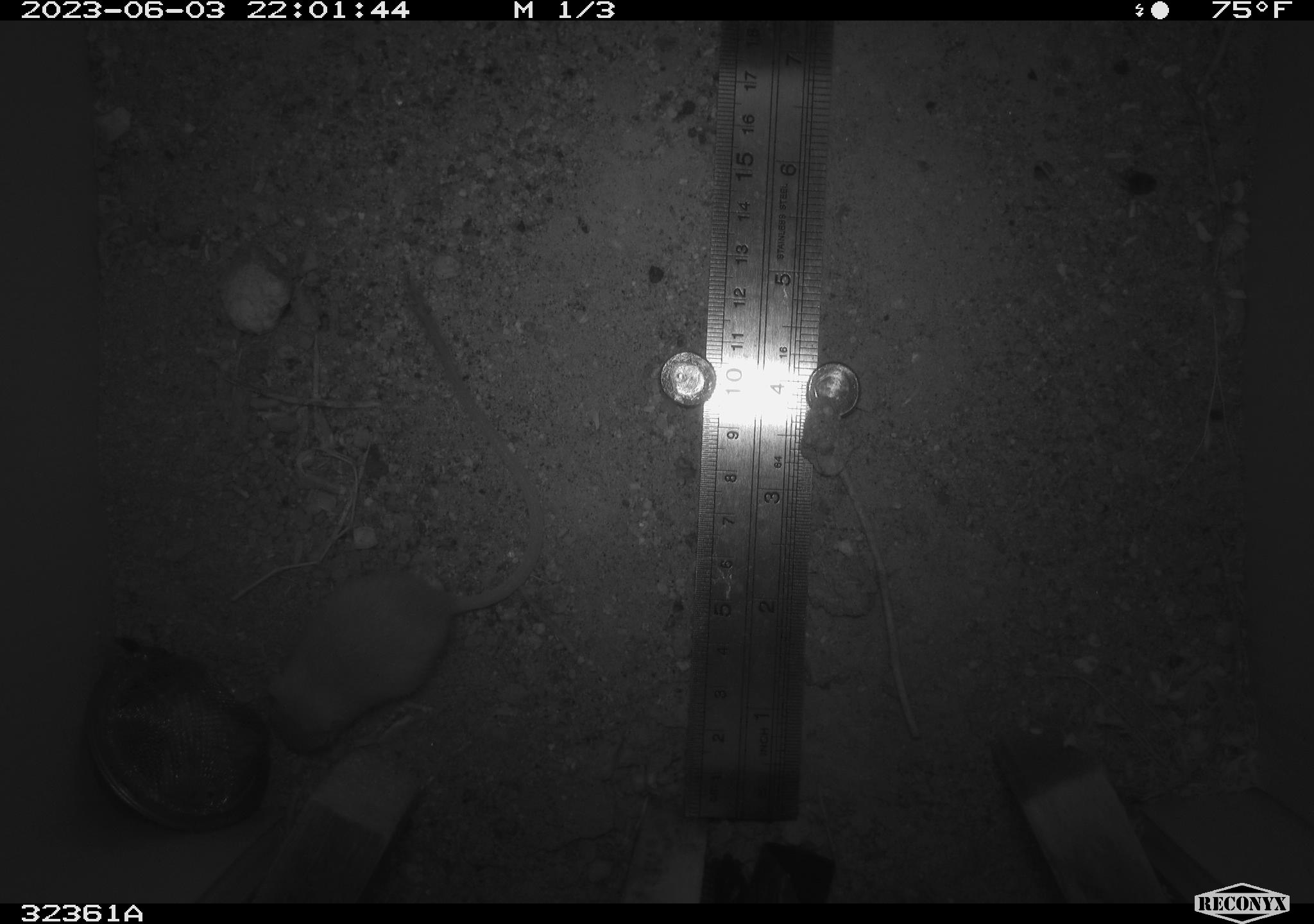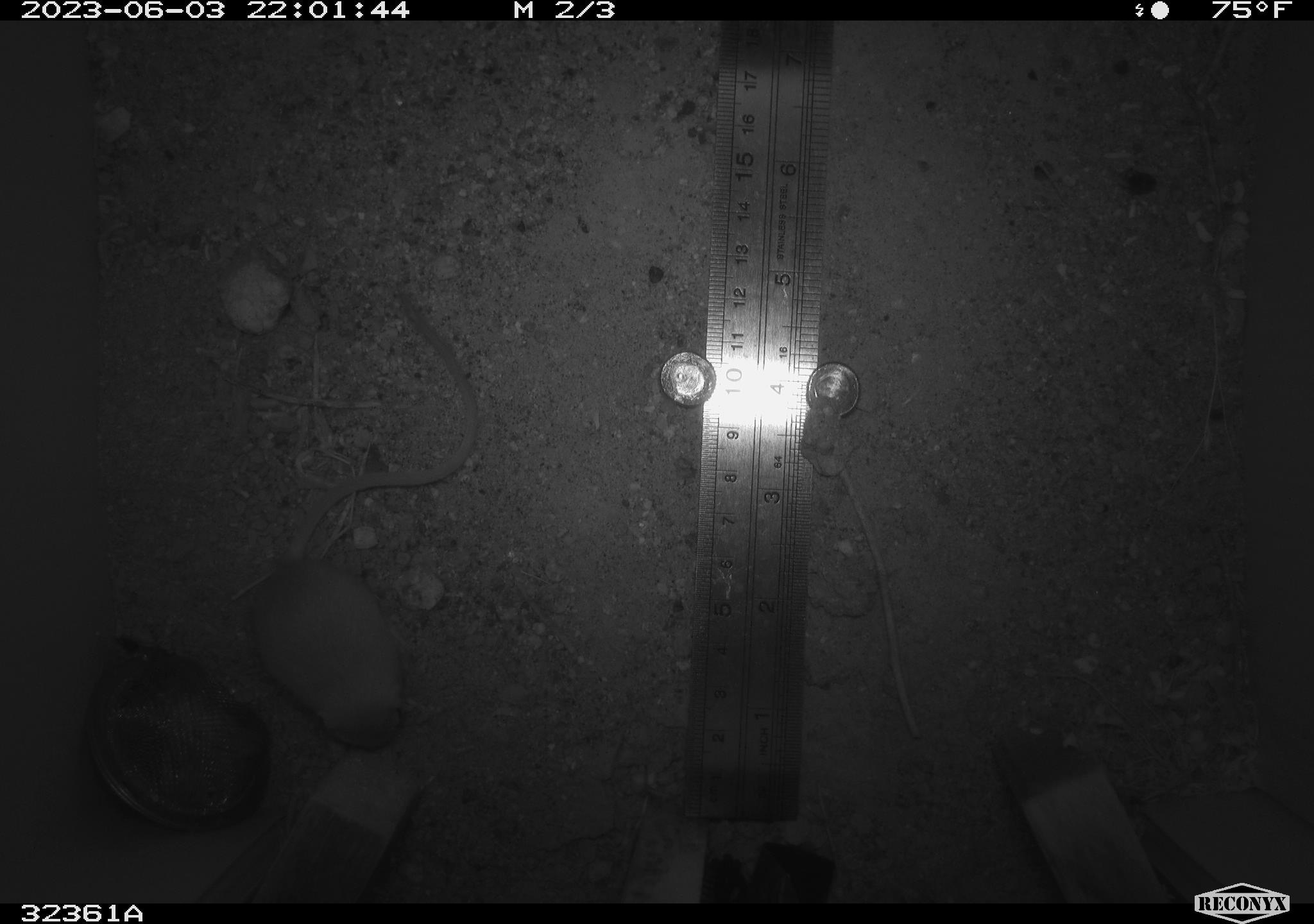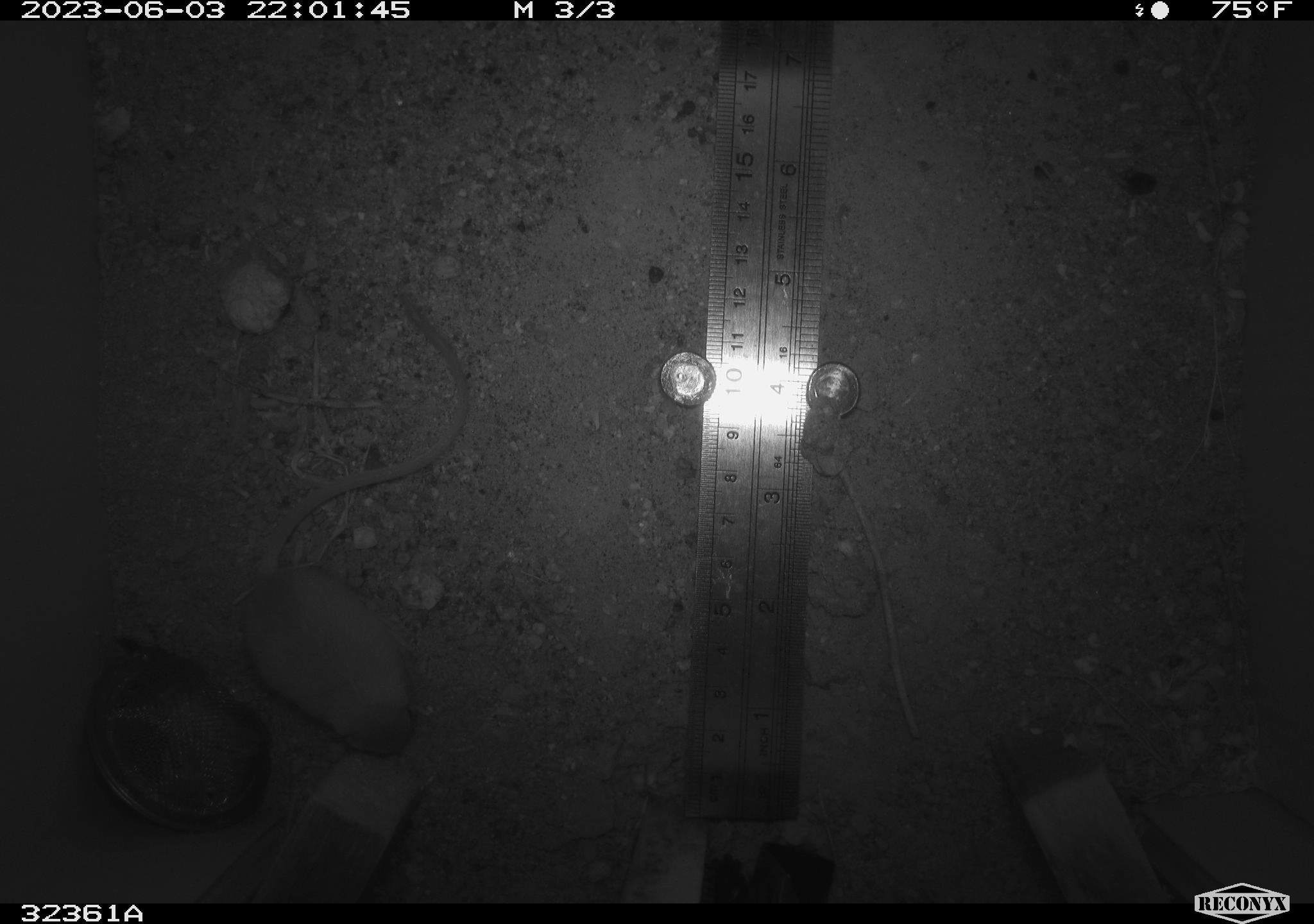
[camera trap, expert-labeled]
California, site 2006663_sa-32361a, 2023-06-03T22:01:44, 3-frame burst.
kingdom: Animalia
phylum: Chordata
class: Mammalia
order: Rodentia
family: Heteromyidae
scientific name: Heteromyidae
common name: kangaroo rats and pocket mice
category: heteromyidae family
Heteromyidae family (kangaroo rats and pocket mice) (Heteromyidae).